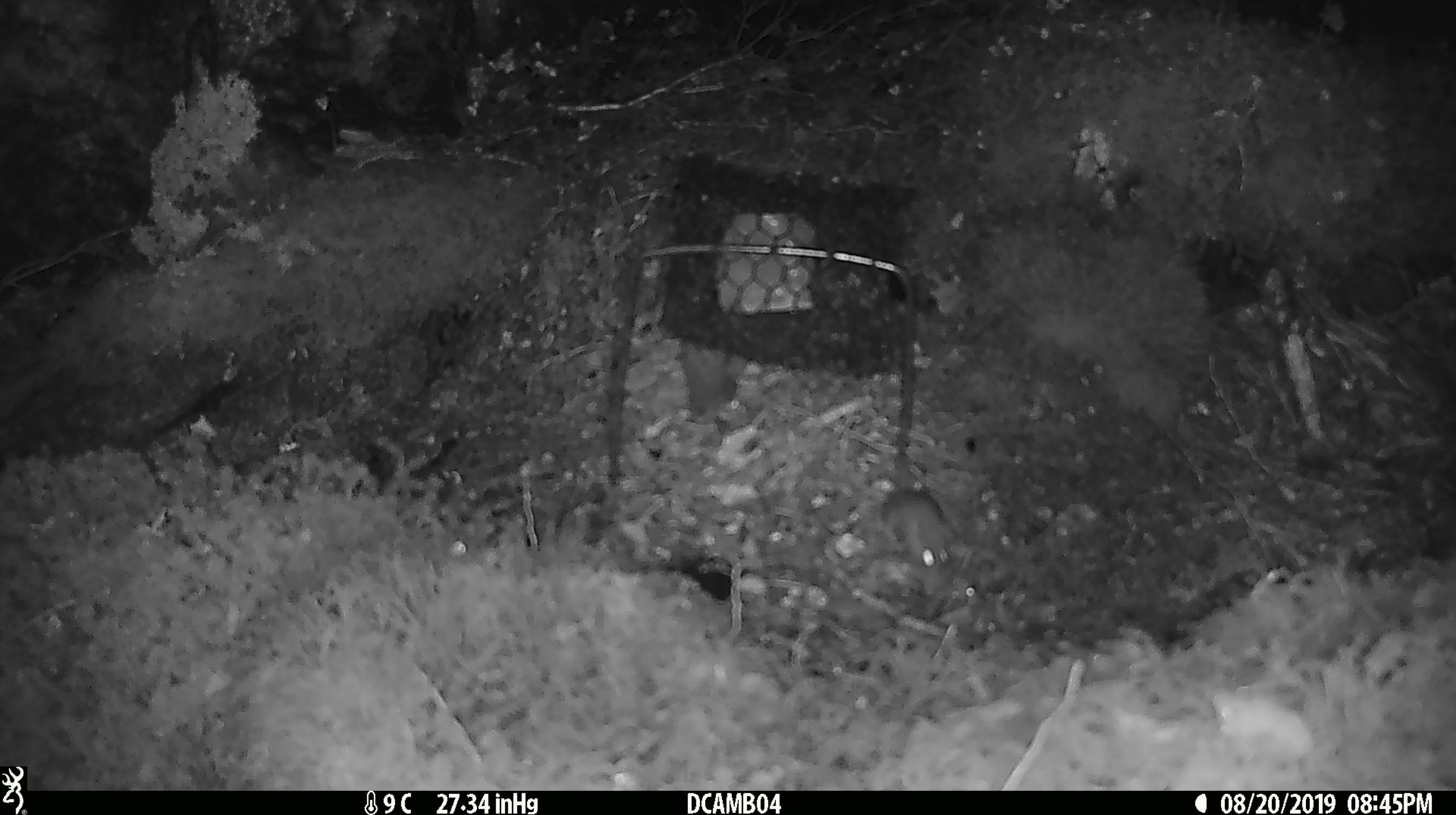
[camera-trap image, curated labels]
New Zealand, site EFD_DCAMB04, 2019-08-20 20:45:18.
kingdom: Animalia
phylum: Chordata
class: Mammalia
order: Rodentia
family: Muridae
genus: Mus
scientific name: Mus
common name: mouse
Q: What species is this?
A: Mouse (Mus).